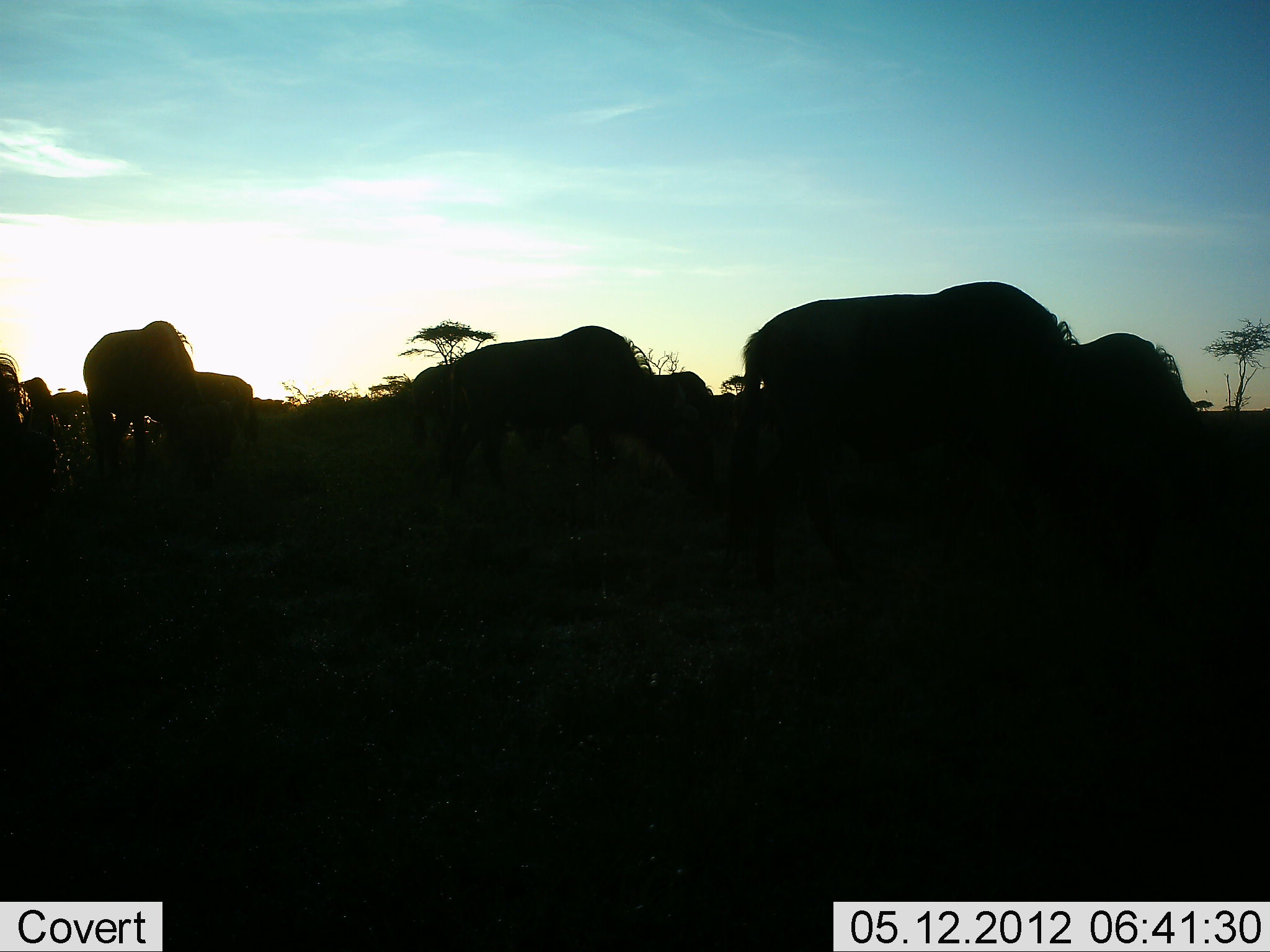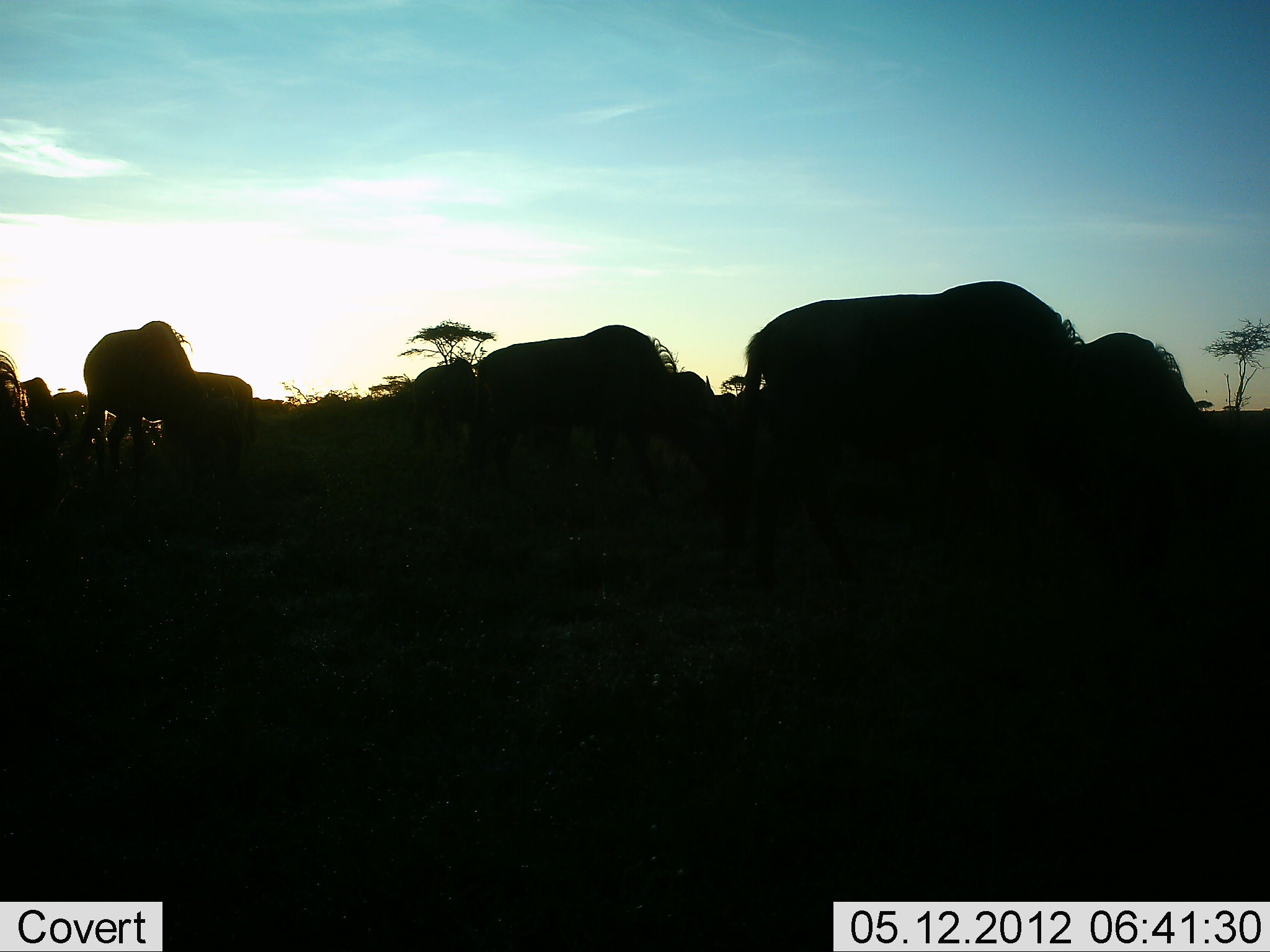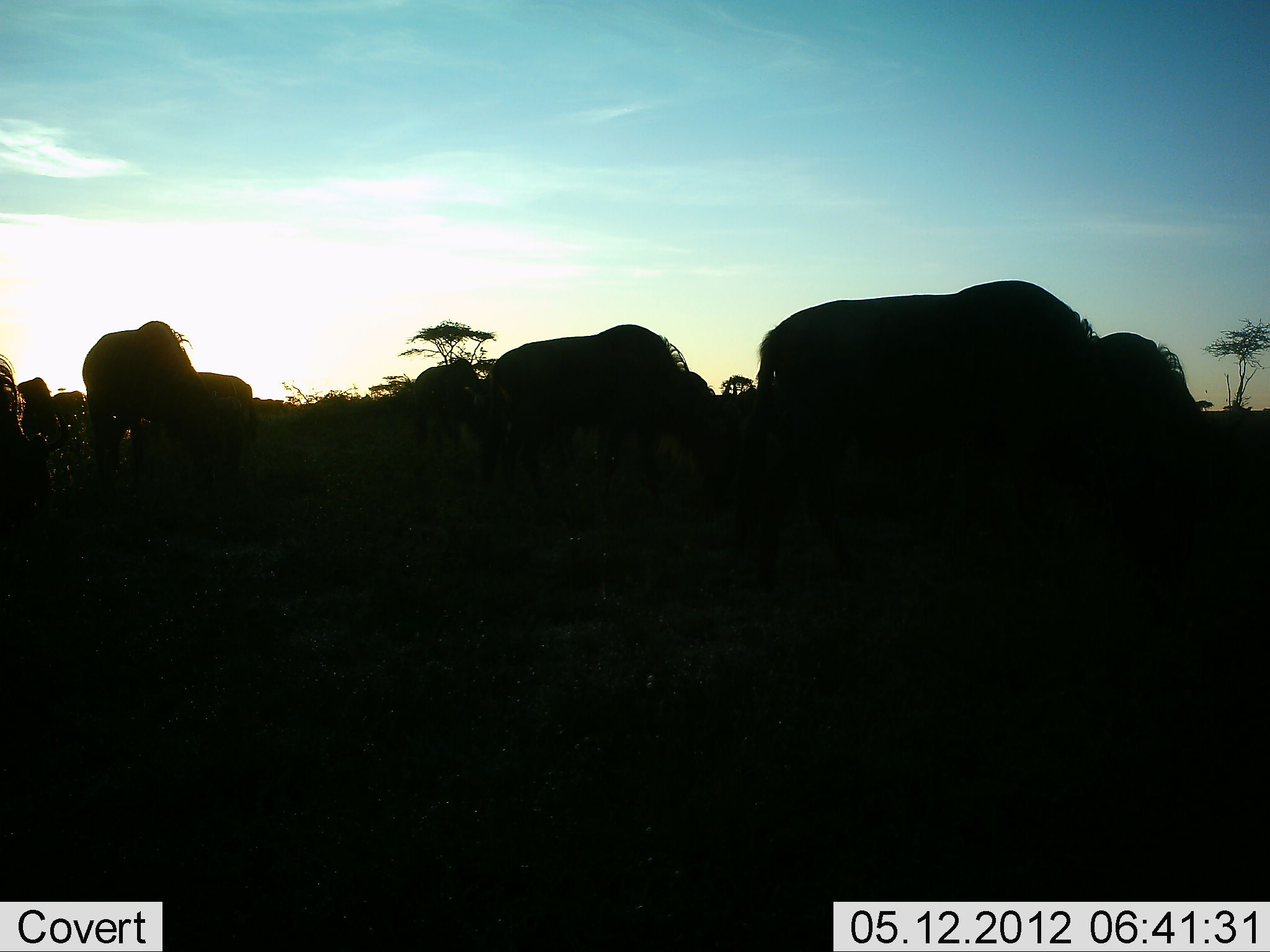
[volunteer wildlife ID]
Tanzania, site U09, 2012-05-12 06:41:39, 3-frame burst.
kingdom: Animalia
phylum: Chordata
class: Mammalia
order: Artiodactyla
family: Bovidae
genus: Connochaetes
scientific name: Connochaetes taurinus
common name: blue wildebeest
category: wildebeest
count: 11-50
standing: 30%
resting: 0%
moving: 10%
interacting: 0%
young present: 0%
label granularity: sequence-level